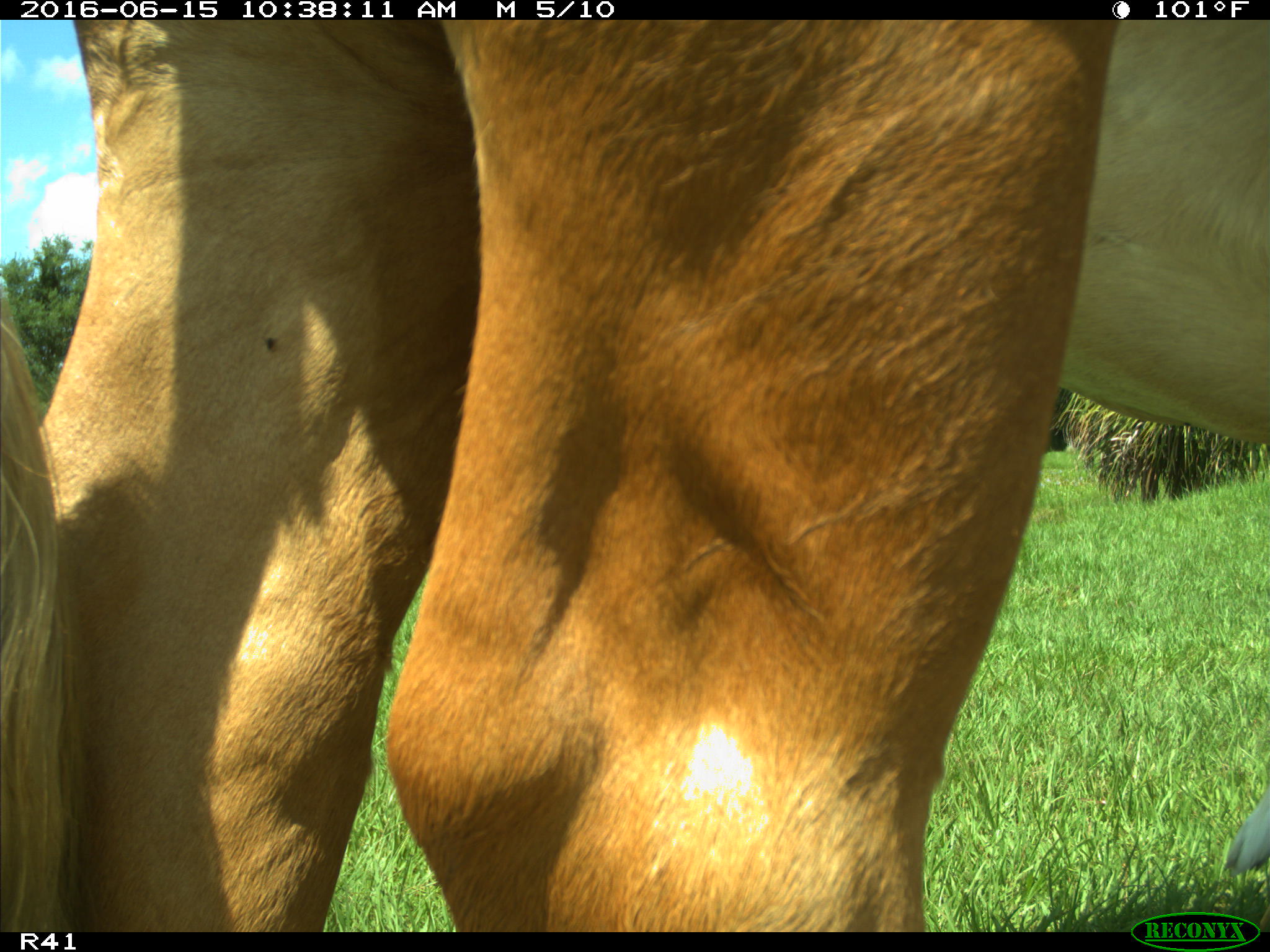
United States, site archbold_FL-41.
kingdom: Animalia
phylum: Chordata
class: Mammalia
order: Artiodactyla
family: Bovidae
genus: Bos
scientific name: Bos taurus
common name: domestic cow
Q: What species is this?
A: Bos taurus (domestic cow).